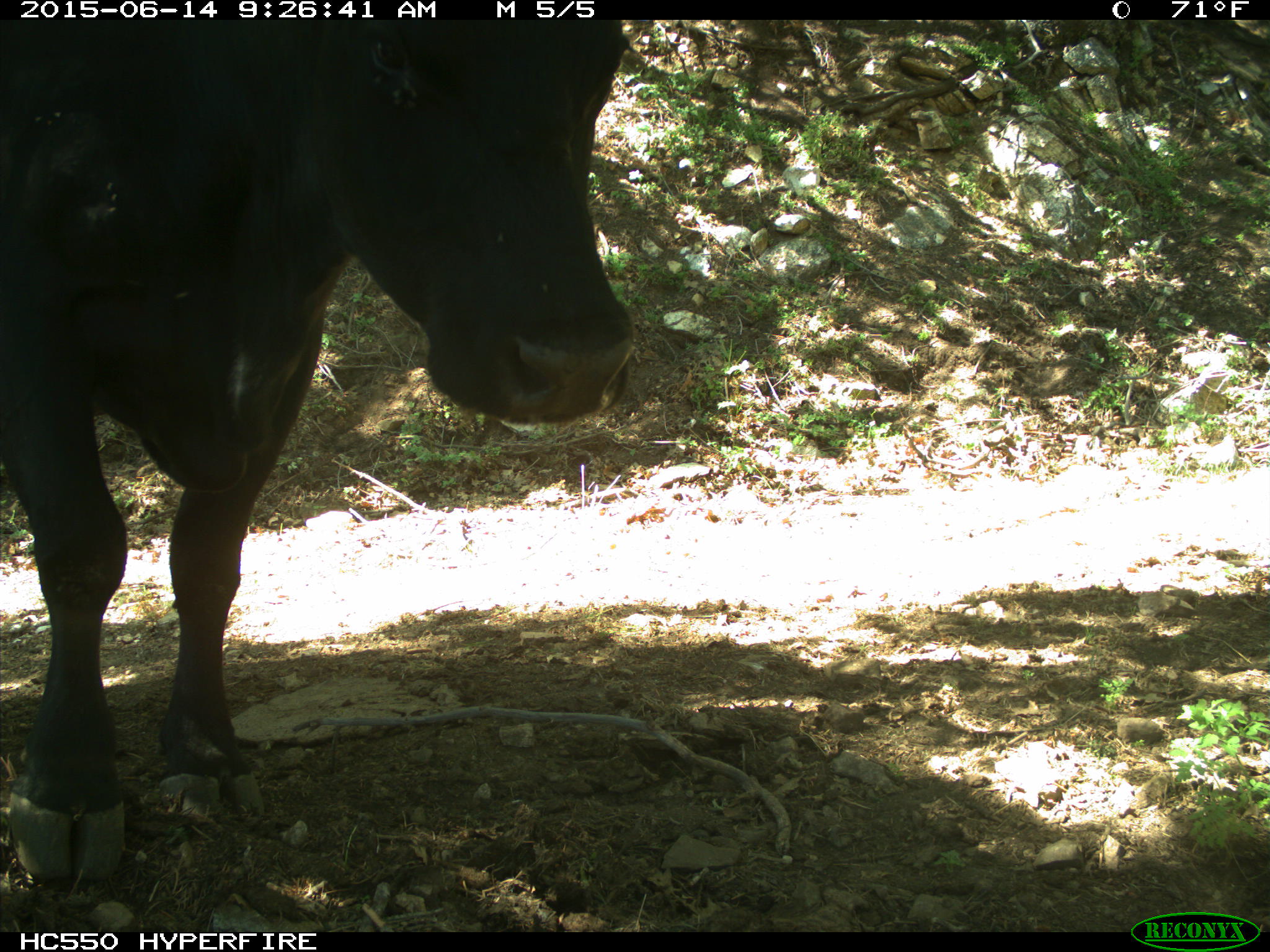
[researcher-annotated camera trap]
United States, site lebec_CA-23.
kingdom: Animalia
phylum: Chordata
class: Mammalia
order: Artiodactyla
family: Bovidae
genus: Bos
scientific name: Bos taurus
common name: domestic cow